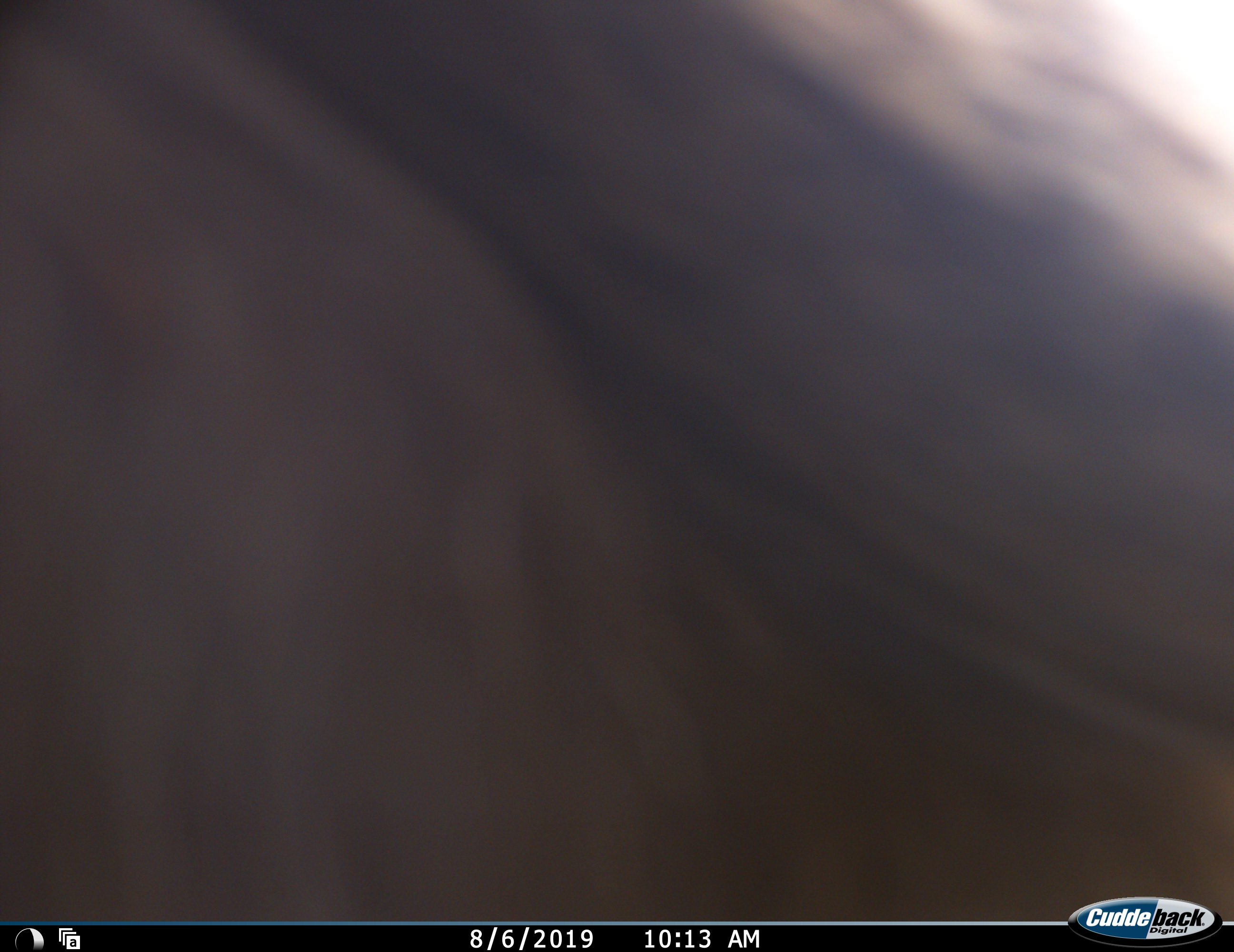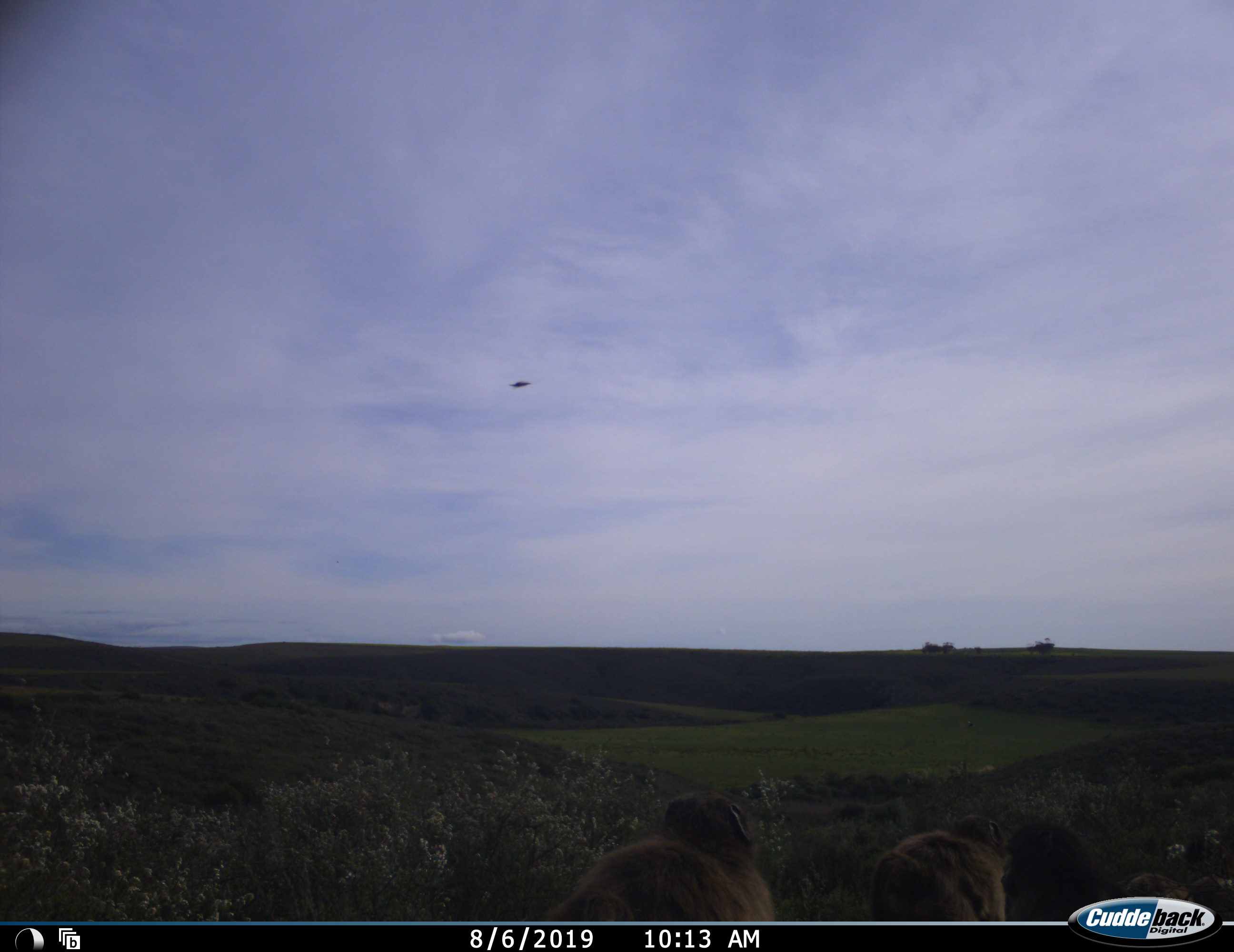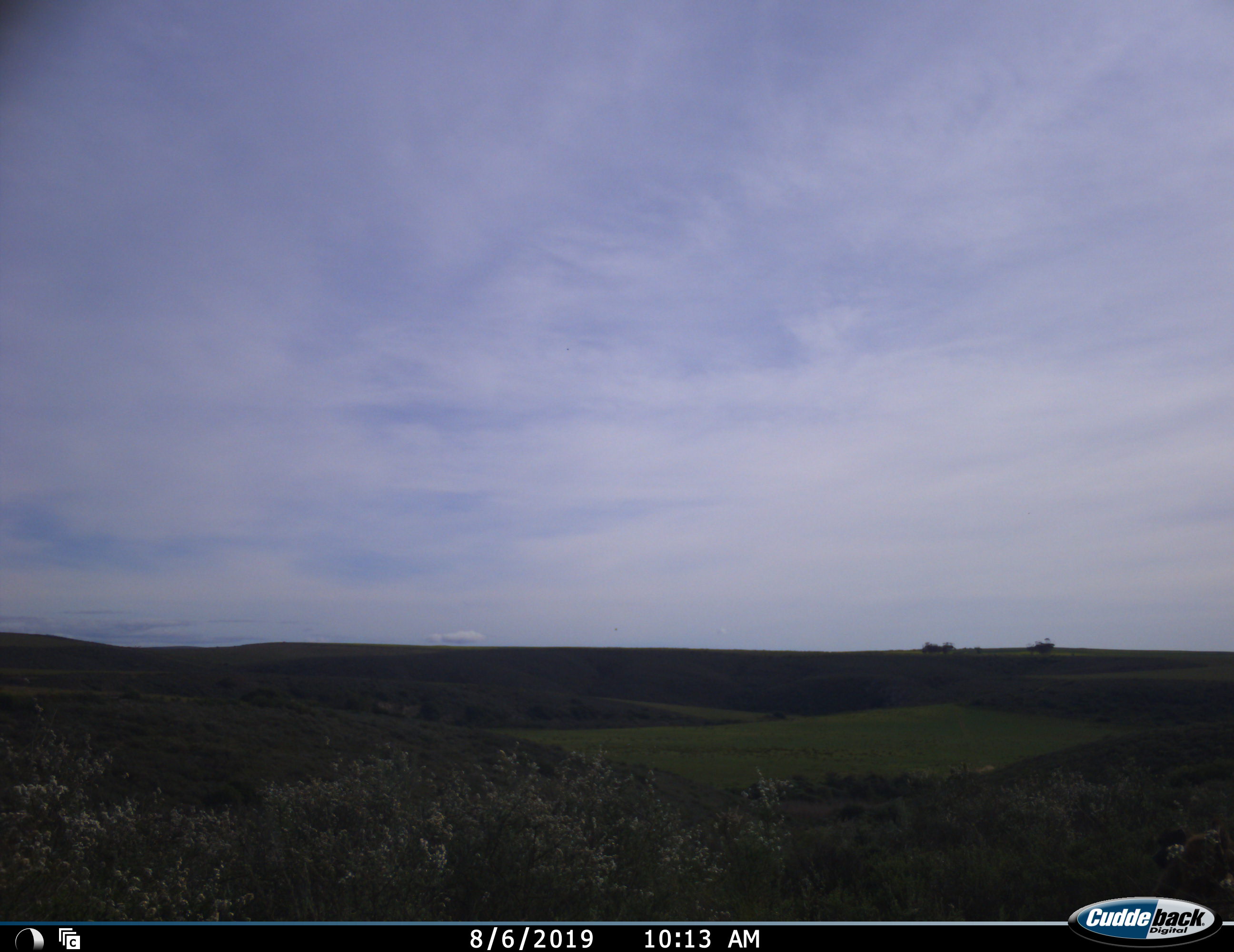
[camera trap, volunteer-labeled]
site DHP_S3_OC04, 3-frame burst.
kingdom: Animalia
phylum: Chordata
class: Mammalia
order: Primates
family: Cercopithecidae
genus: Papio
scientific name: Papio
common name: baboon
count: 3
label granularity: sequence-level